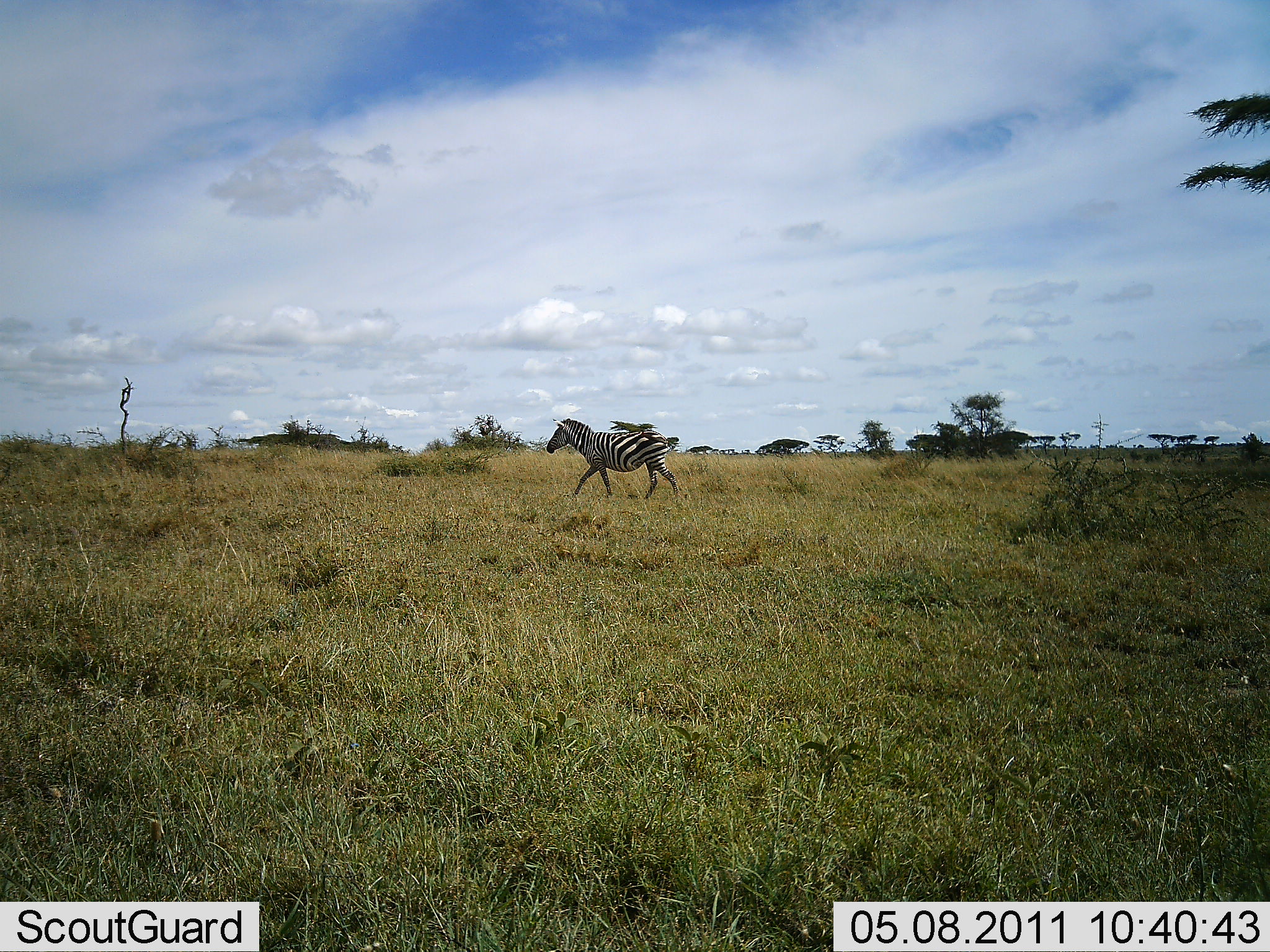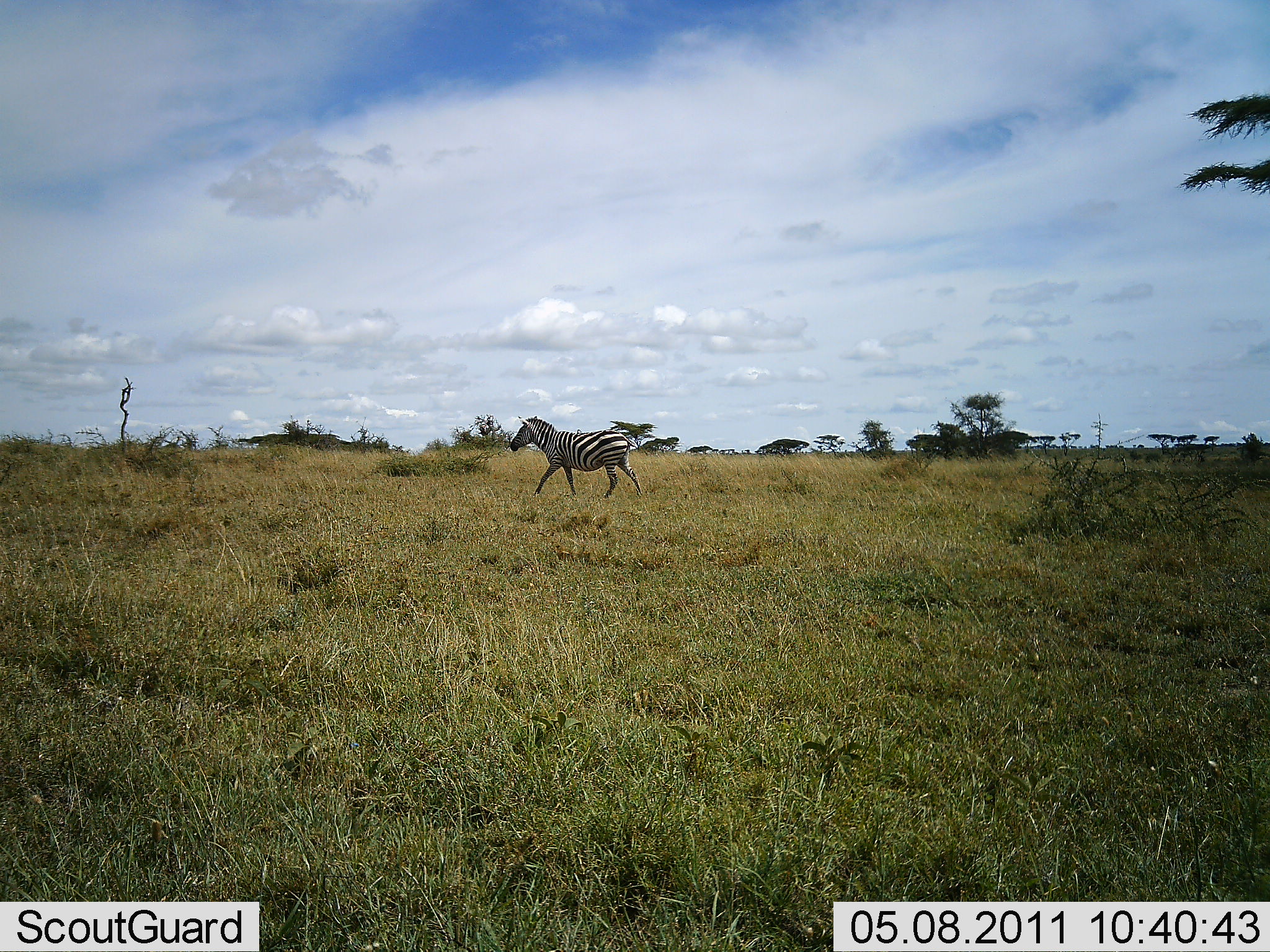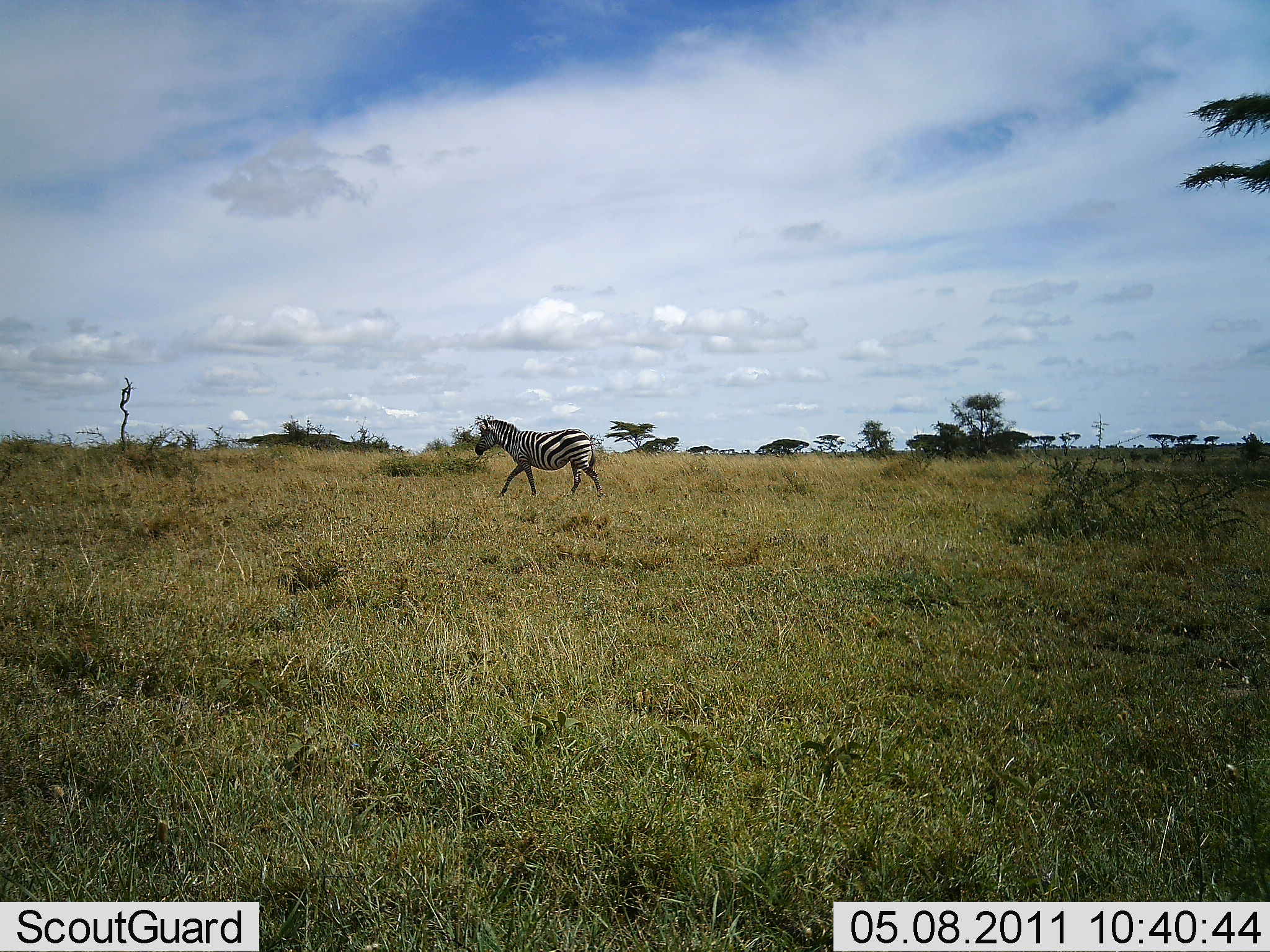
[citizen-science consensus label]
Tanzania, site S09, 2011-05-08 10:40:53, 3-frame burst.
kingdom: Animalia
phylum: Chordata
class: Mammalia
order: Perissodactyla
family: Equidae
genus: Equus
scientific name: Equus quagga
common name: plains zebra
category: zebra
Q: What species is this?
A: Zebra (plains zebra) (Equus quagga).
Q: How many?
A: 1.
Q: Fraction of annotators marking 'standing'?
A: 7%.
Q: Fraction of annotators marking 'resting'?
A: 0%.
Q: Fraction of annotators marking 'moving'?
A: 100%.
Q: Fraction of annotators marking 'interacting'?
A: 0%.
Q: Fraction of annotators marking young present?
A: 0%.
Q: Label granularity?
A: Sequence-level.